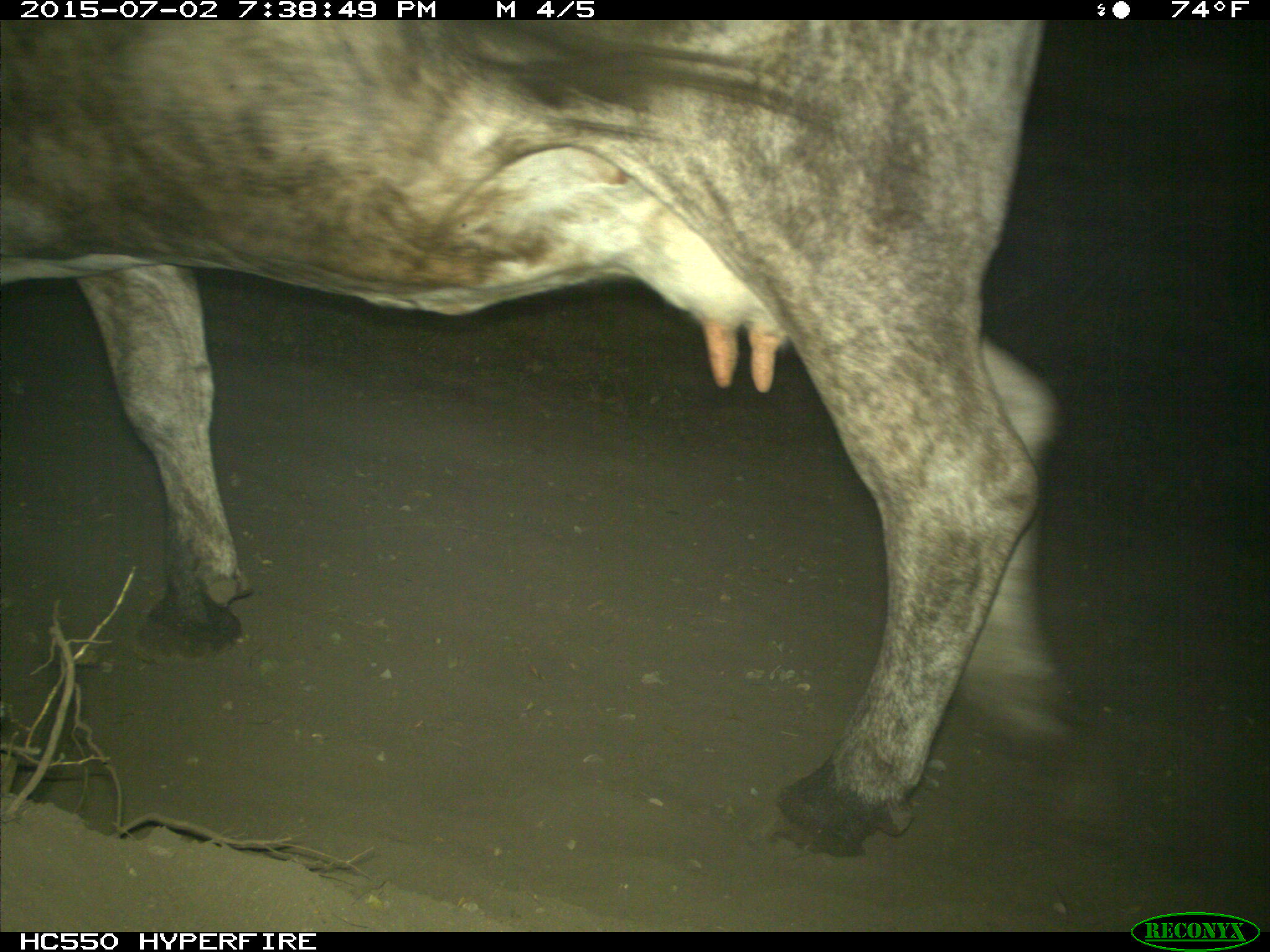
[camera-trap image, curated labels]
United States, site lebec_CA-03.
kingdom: Animalia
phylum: Chordata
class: Mammalia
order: Artiodactyla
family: Bovidae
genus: Bos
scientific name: Bos taurus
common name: domestic cow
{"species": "Bos taurus (domestic cow)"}